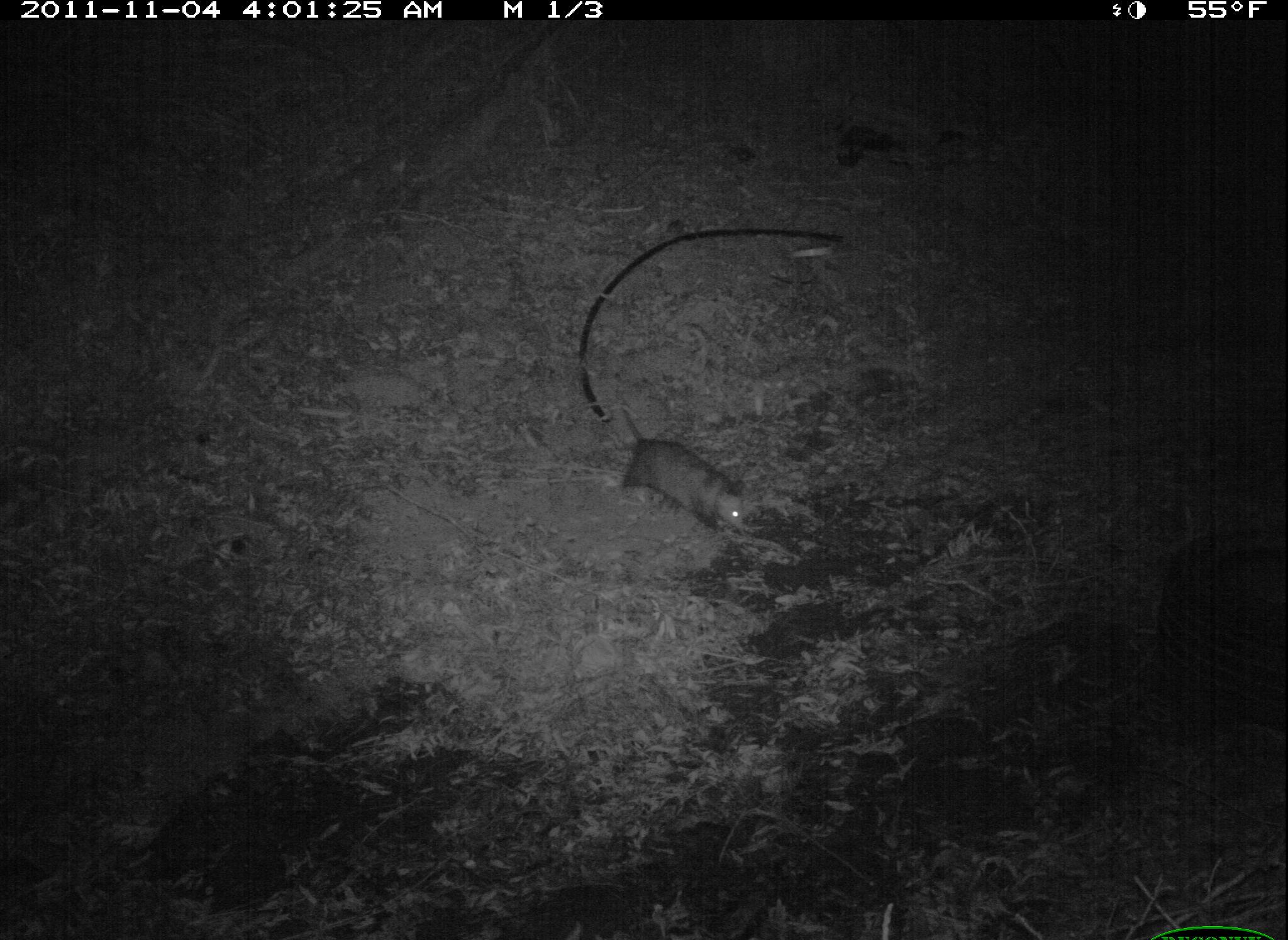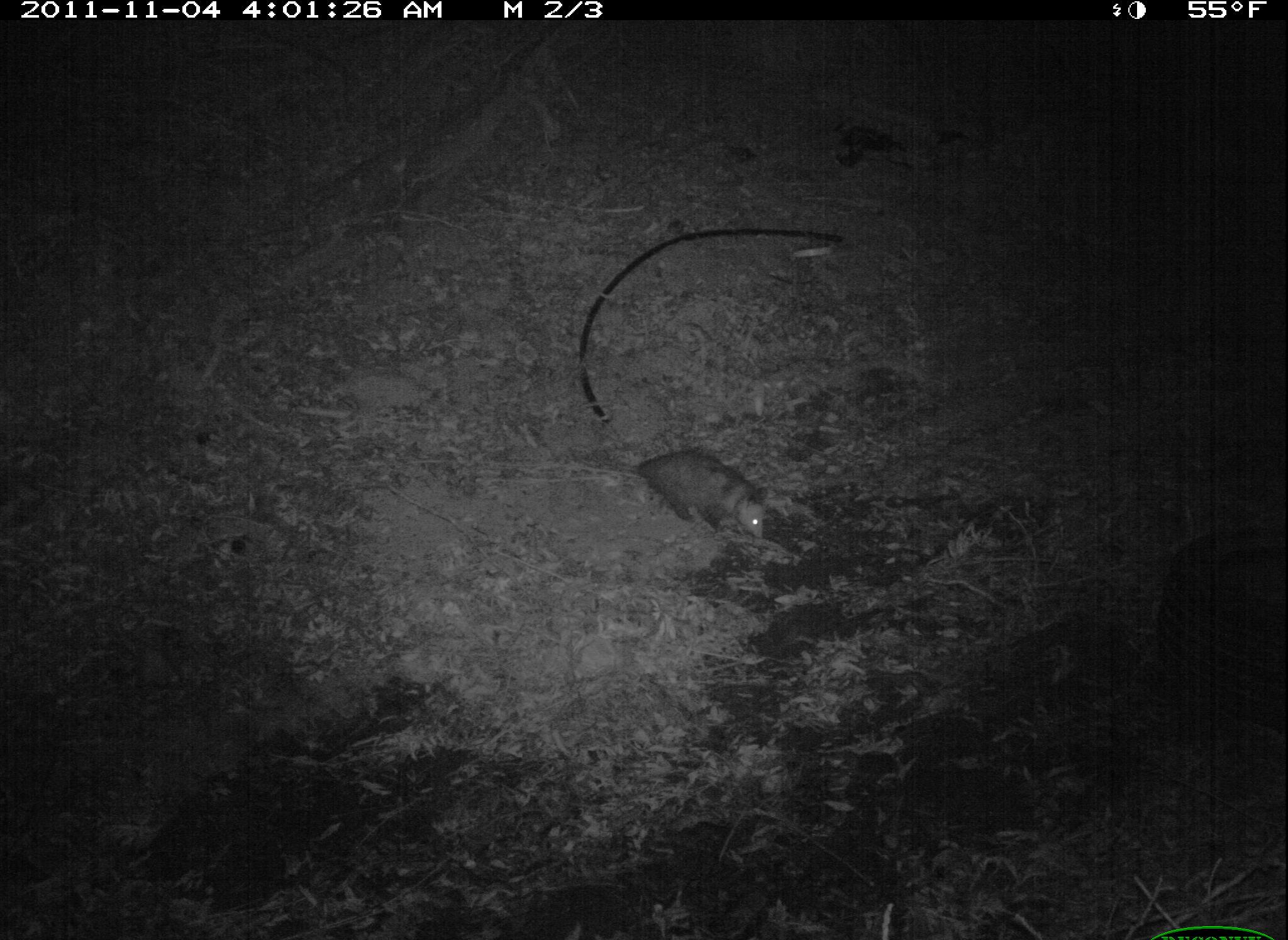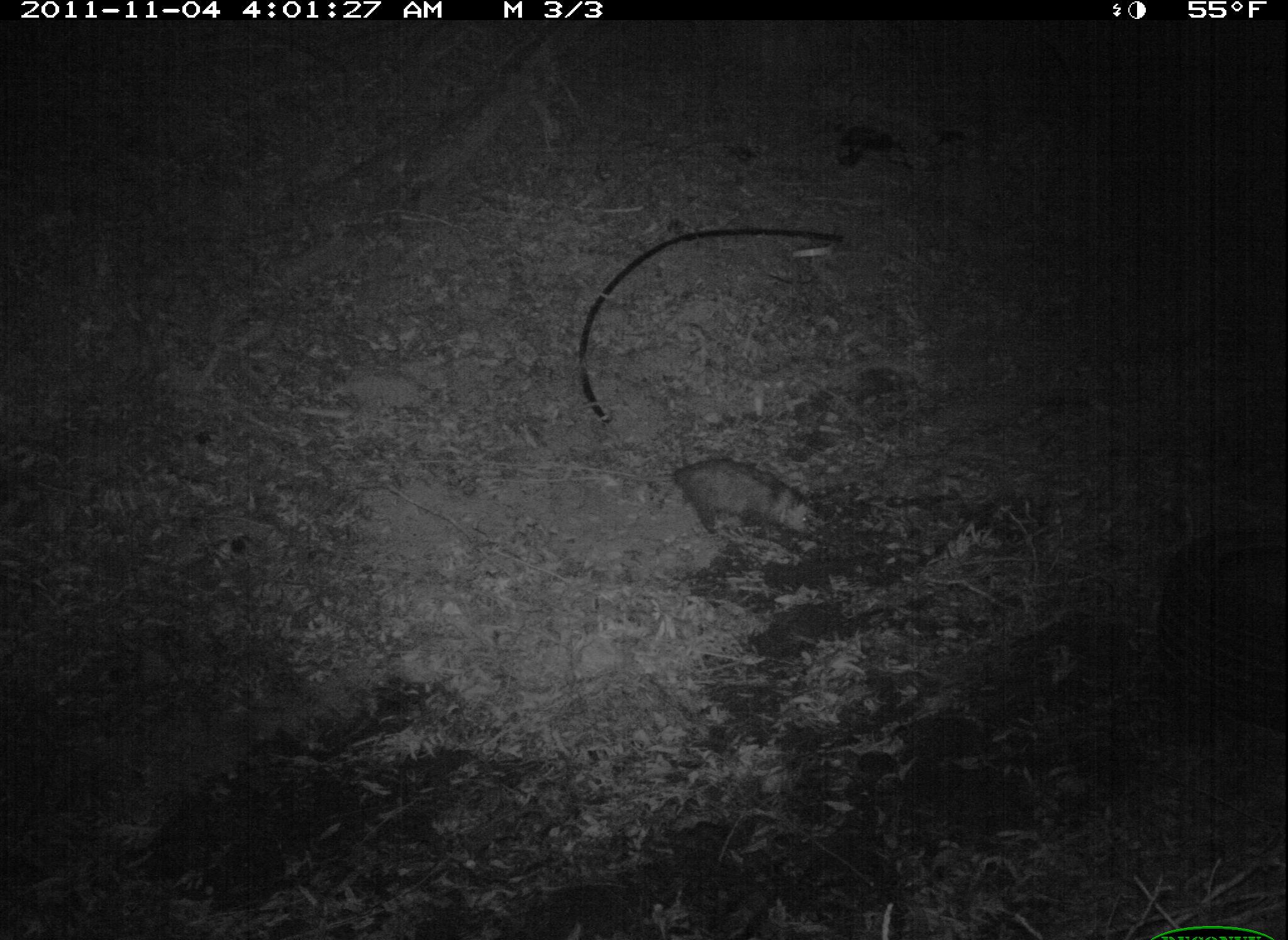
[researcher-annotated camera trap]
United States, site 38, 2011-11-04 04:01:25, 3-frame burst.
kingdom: Animalia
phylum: Chordata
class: Mammalia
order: Didelphimorphia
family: Didelphidae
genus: Didelphis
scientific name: Didelphis virginiana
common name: virginia opossum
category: opossum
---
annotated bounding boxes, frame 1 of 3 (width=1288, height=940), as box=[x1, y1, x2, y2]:
opossum: box=[610, 417, 778, 551]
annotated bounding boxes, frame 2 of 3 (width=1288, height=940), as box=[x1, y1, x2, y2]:
opossum: box=[621, 441, 782, 548]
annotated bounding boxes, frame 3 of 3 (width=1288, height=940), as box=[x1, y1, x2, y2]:
opossum: box=[559, 441, 828, 557]